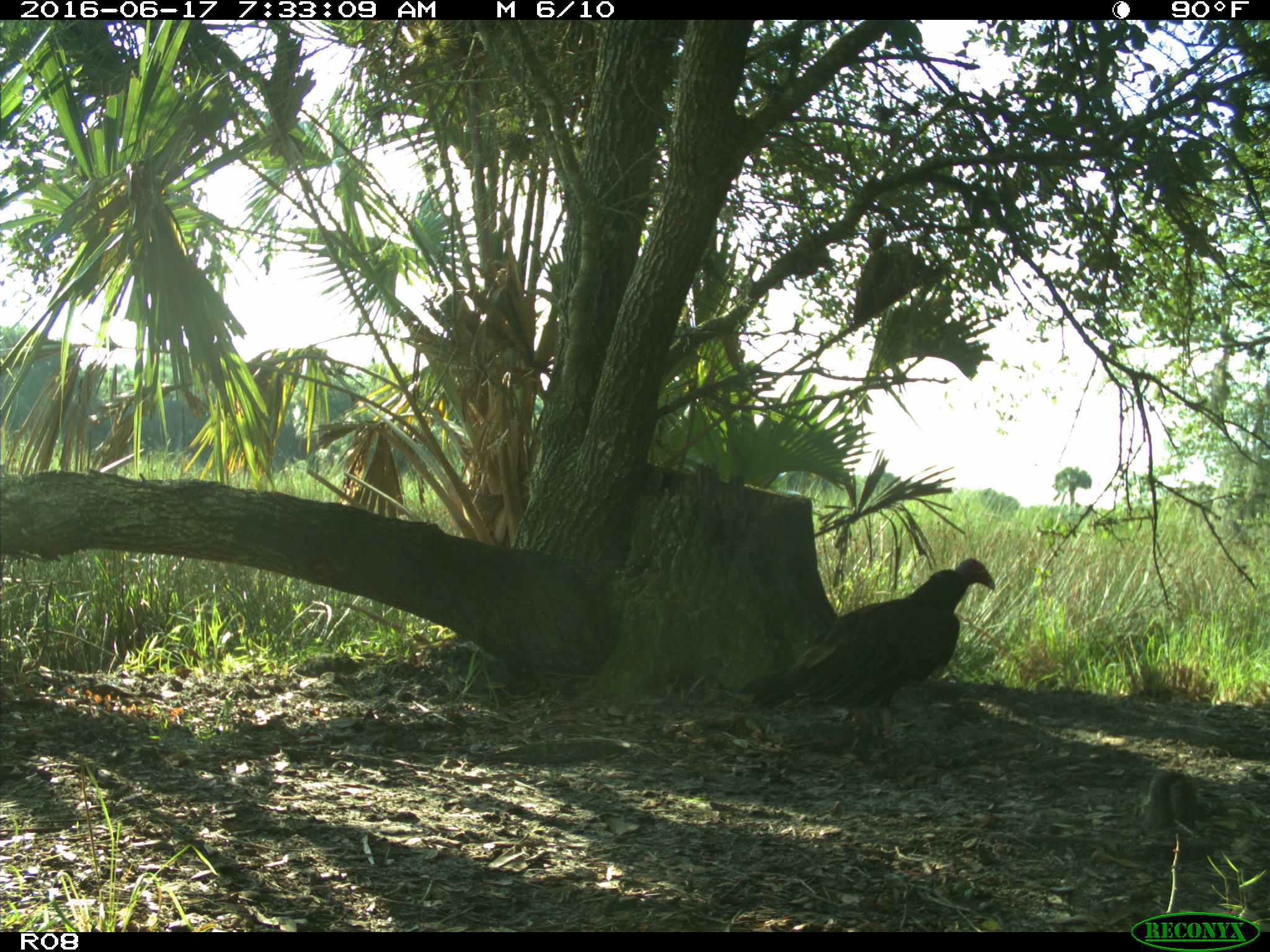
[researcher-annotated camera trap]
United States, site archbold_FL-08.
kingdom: Animalia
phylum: Chordata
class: Aves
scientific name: Aves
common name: birds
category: unidentified bird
Unidentified bird (birds) (Aves).